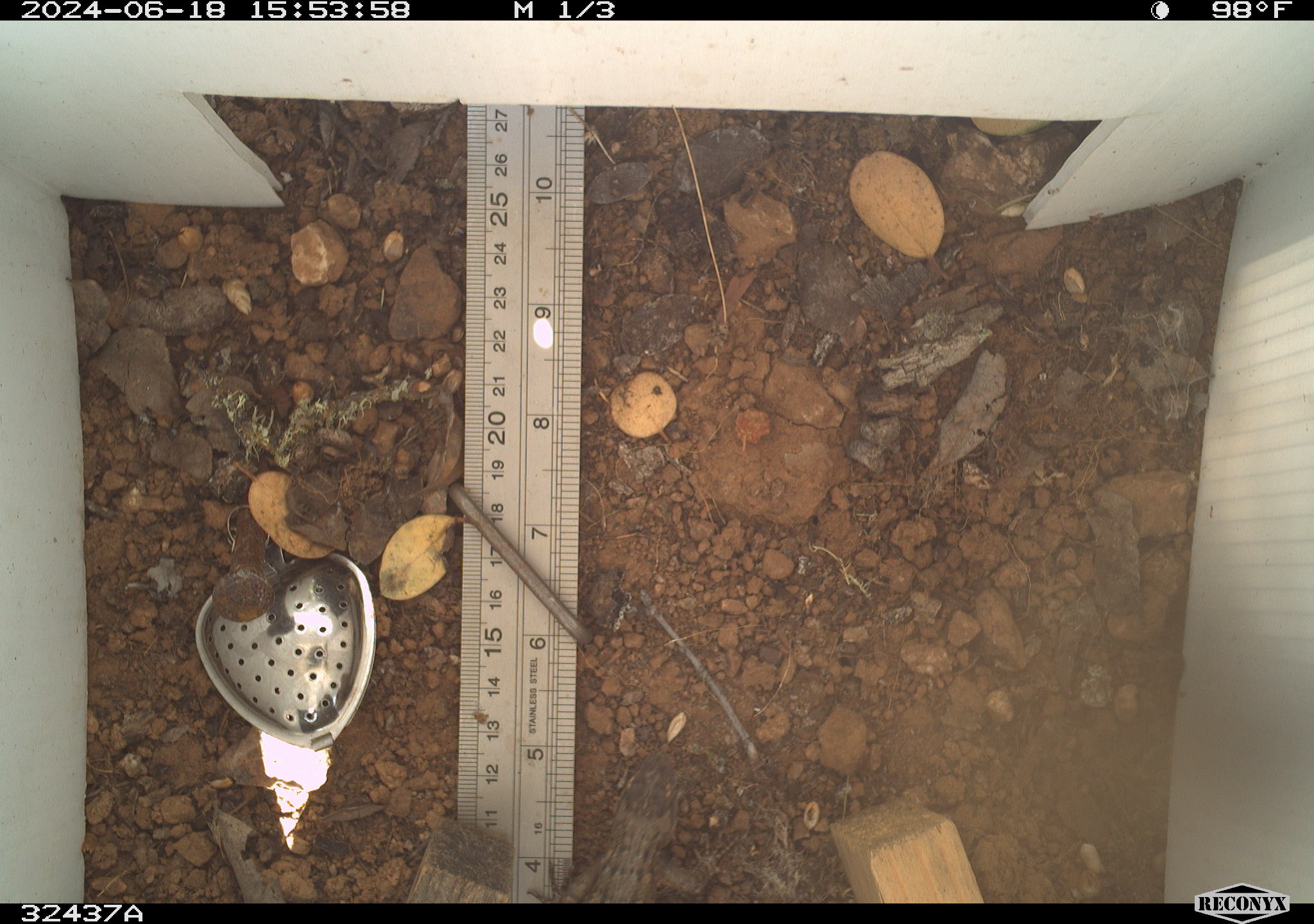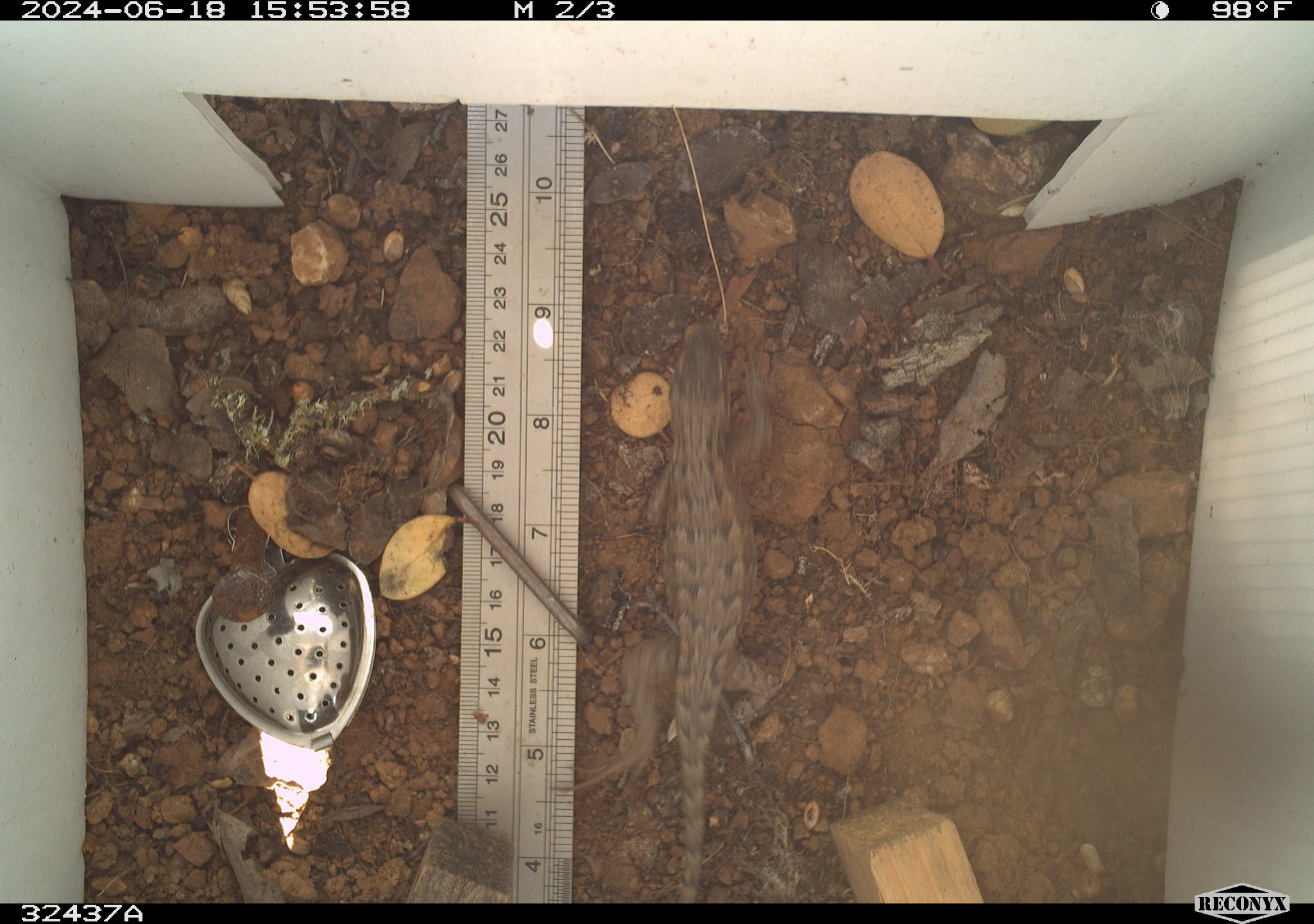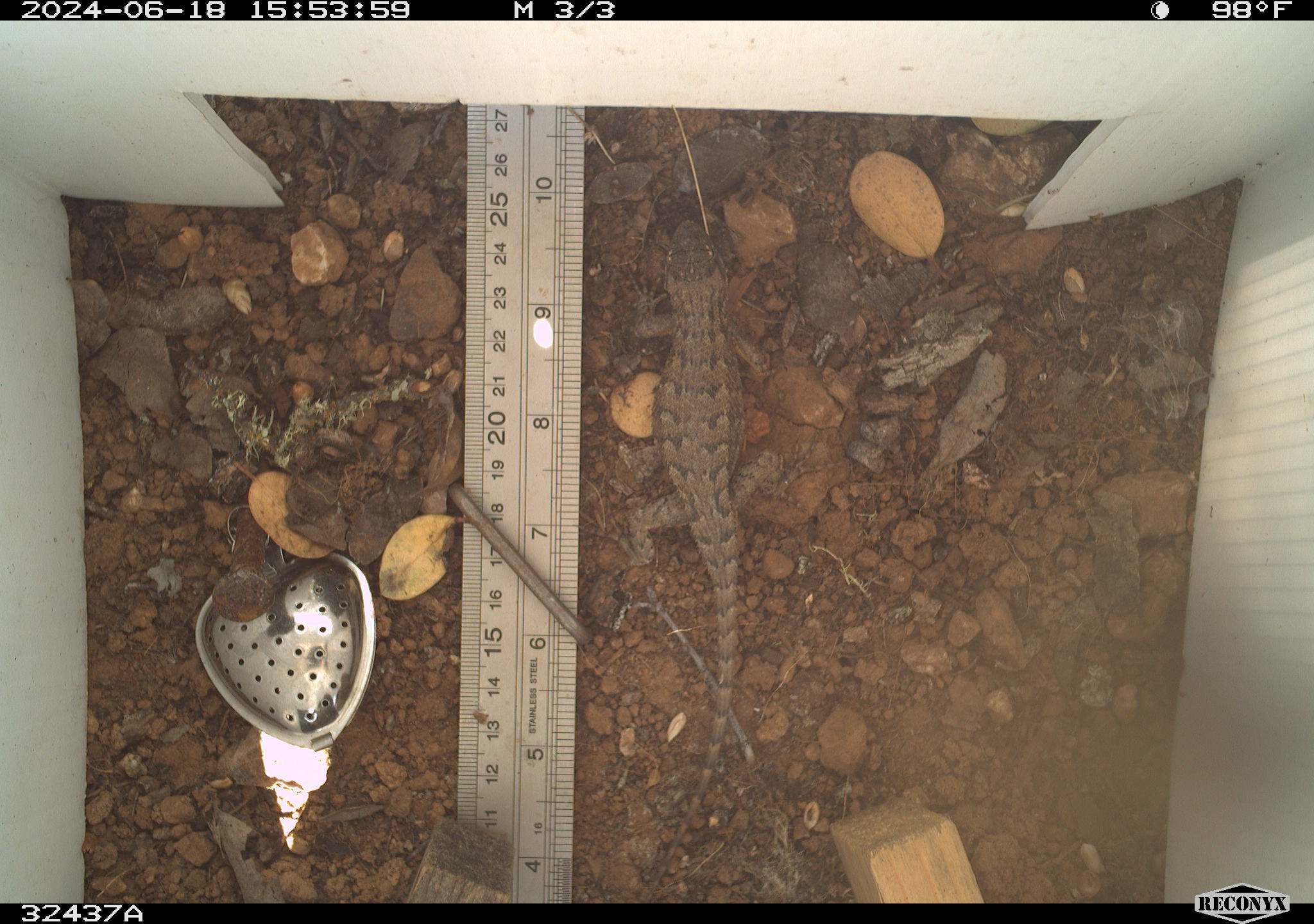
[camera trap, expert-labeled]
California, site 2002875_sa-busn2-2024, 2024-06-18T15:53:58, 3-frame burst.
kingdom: Animalia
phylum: Chordata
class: Reptilia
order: Squamata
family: Phrynosomatidae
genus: Sceloporus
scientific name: Sceloporus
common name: spiny lizards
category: sceloporus species